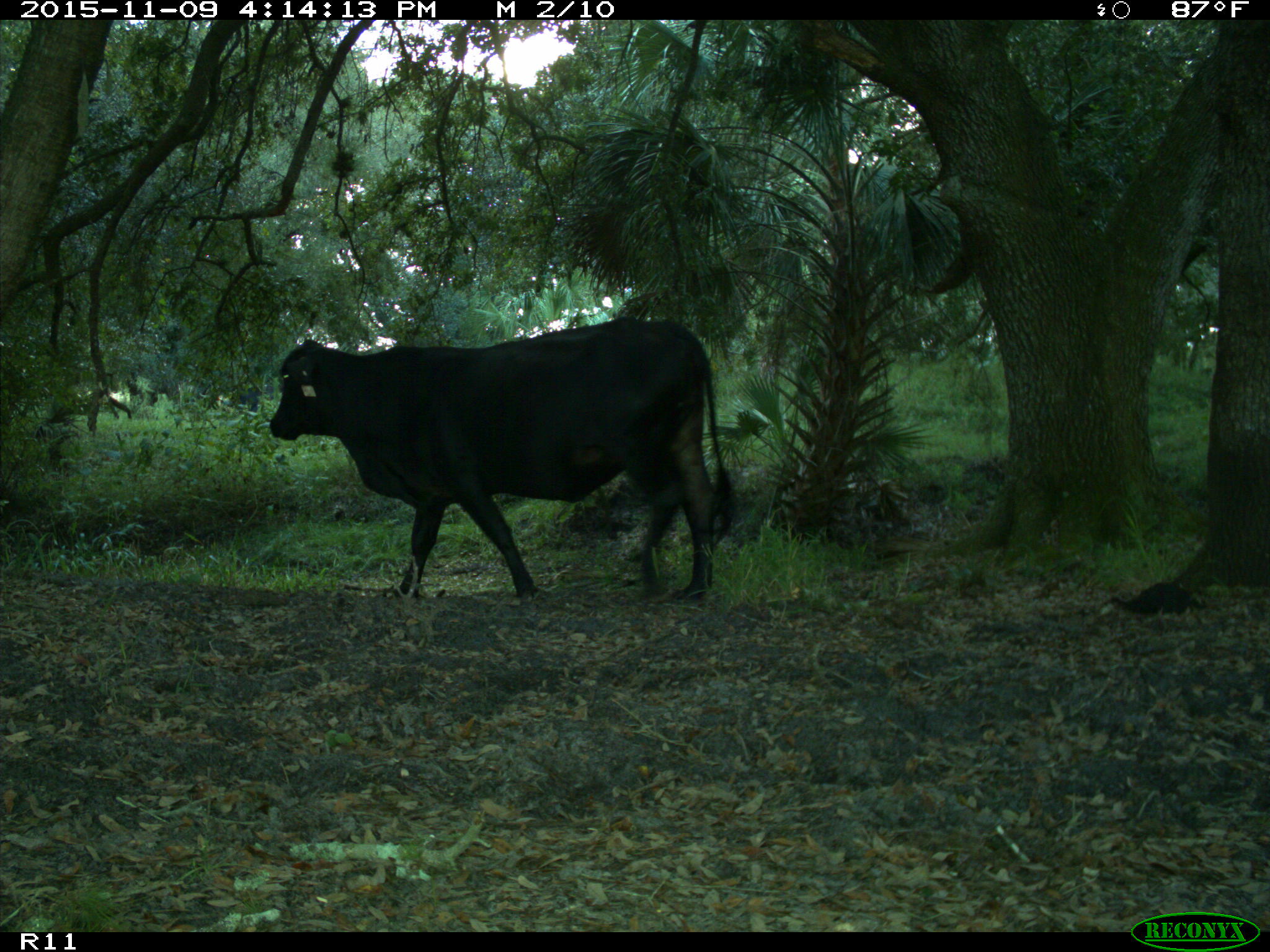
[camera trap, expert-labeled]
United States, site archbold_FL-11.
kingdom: Animalia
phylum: Chordata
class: Mammalia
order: Artiodactyla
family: Bovidae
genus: Bos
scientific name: Bos taurus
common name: domestic cow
Bos taurus (domestic cow).